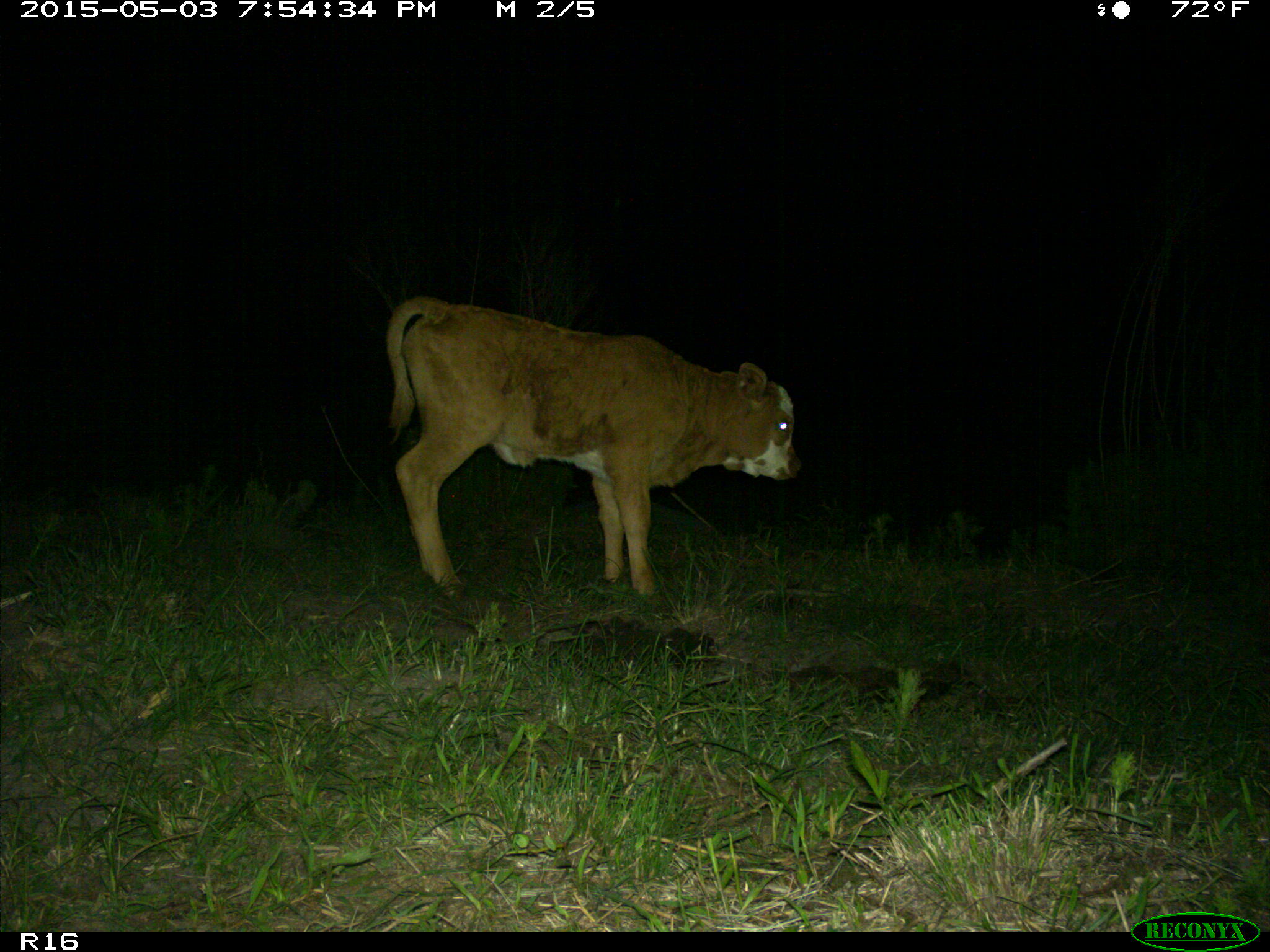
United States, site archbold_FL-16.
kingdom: Animalia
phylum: Chordata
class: Mammalia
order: Artiodactyla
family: Bovidae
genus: Bos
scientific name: Bos taurus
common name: domestic cow